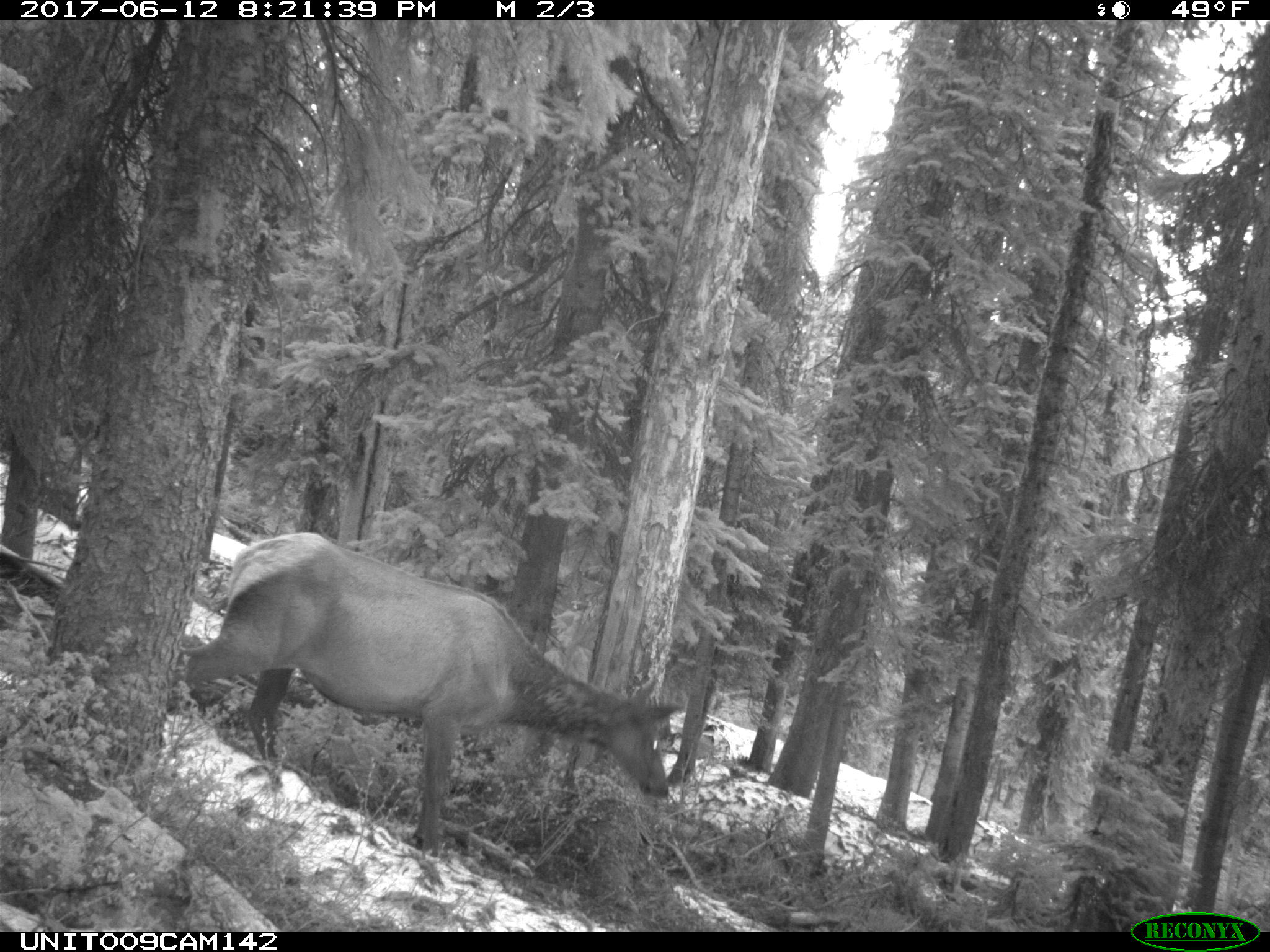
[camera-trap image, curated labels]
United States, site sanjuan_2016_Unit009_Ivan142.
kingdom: Animalia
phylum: Chordata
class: Mammalia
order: Artiodactyla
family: Cervidae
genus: Cervus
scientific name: Cervus elaphus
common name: red deer